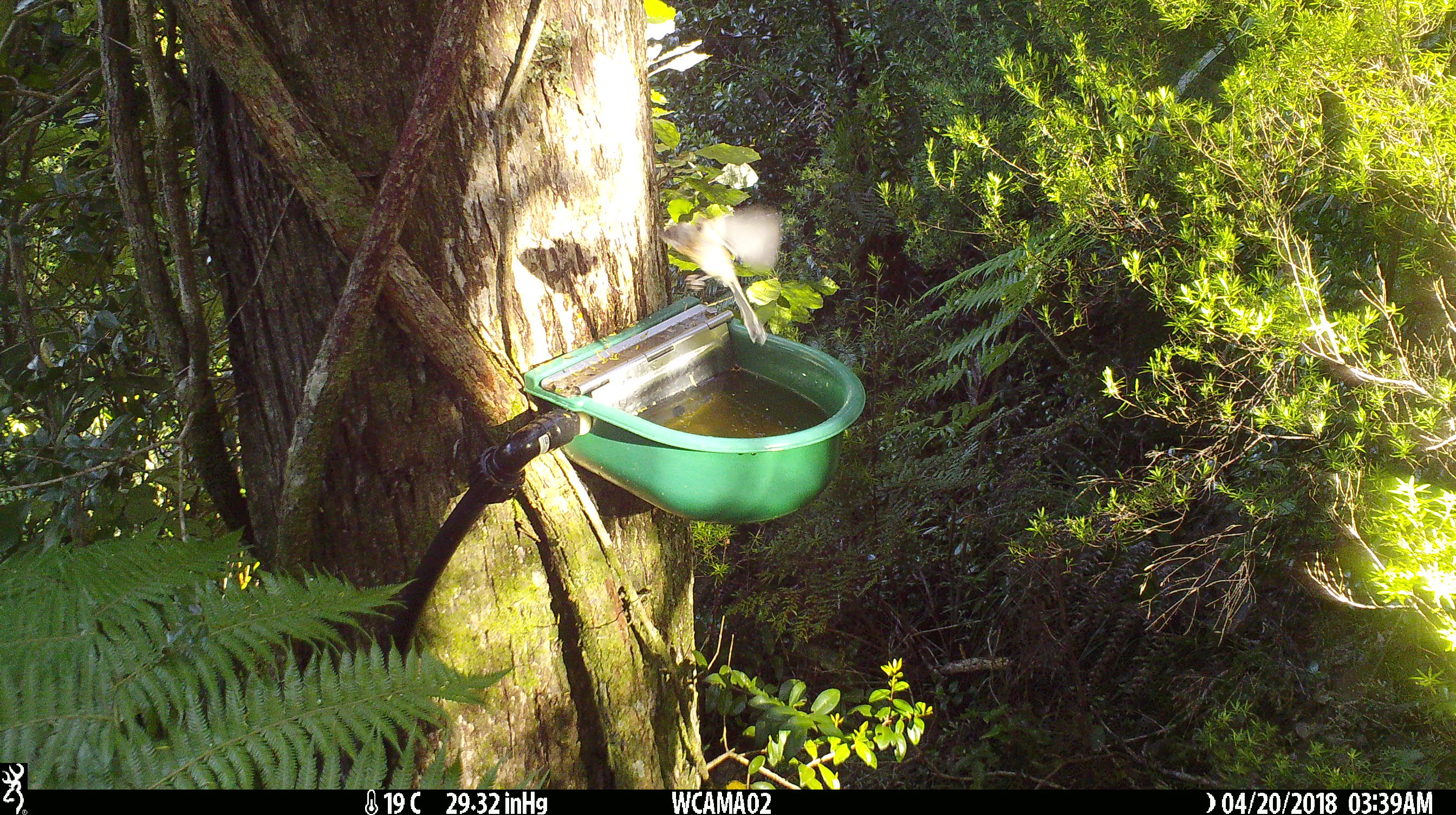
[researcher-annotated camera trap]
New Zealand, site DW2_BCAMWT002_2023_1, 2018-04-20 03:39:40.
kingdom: Animalia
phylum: Chordata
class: Aves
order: Passeriformes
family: Rhipiduridae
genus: Rhipidura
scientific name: Rhipidura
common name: fantails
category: fantail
Fantail (fantails) (Rhipidura).